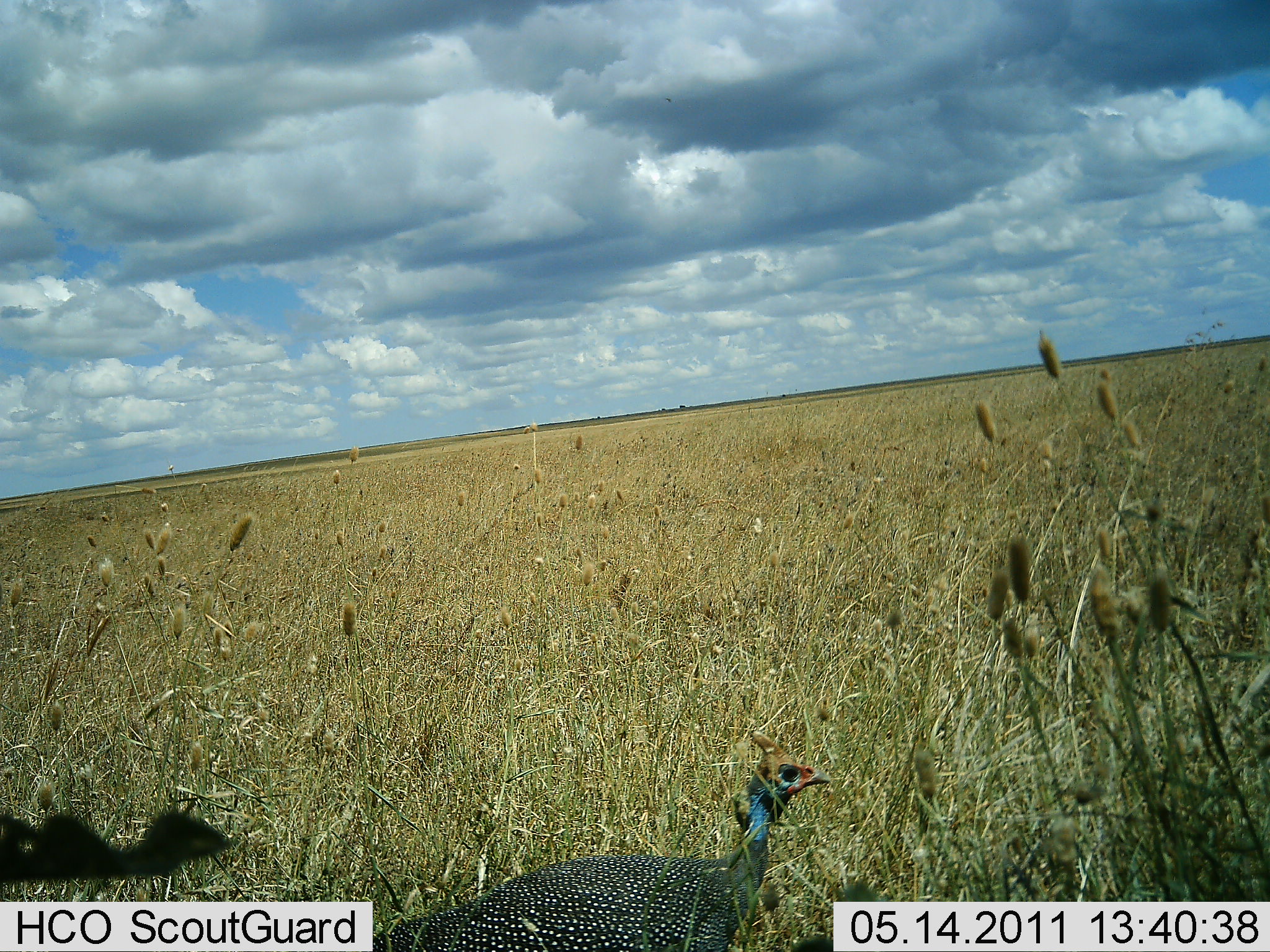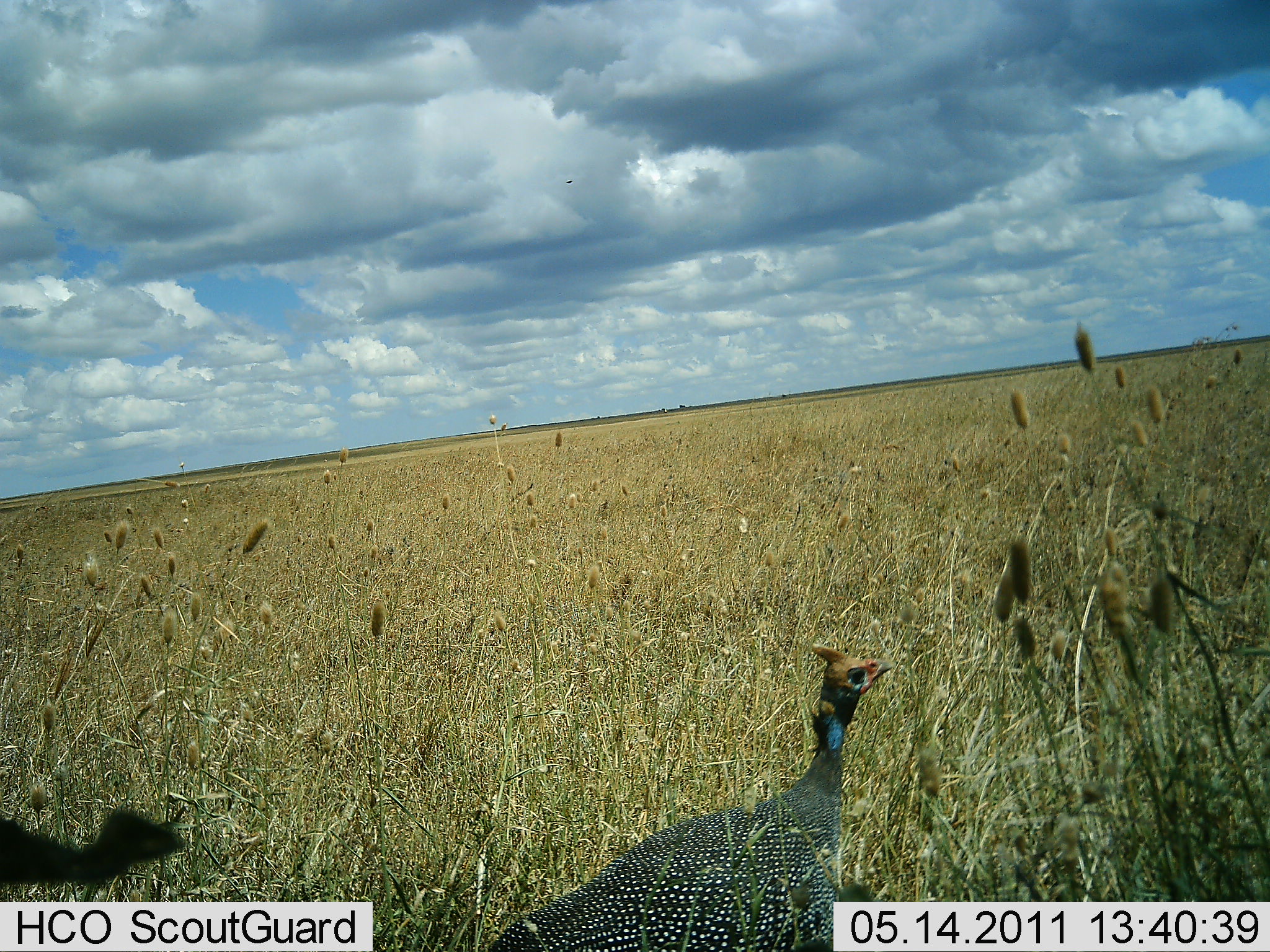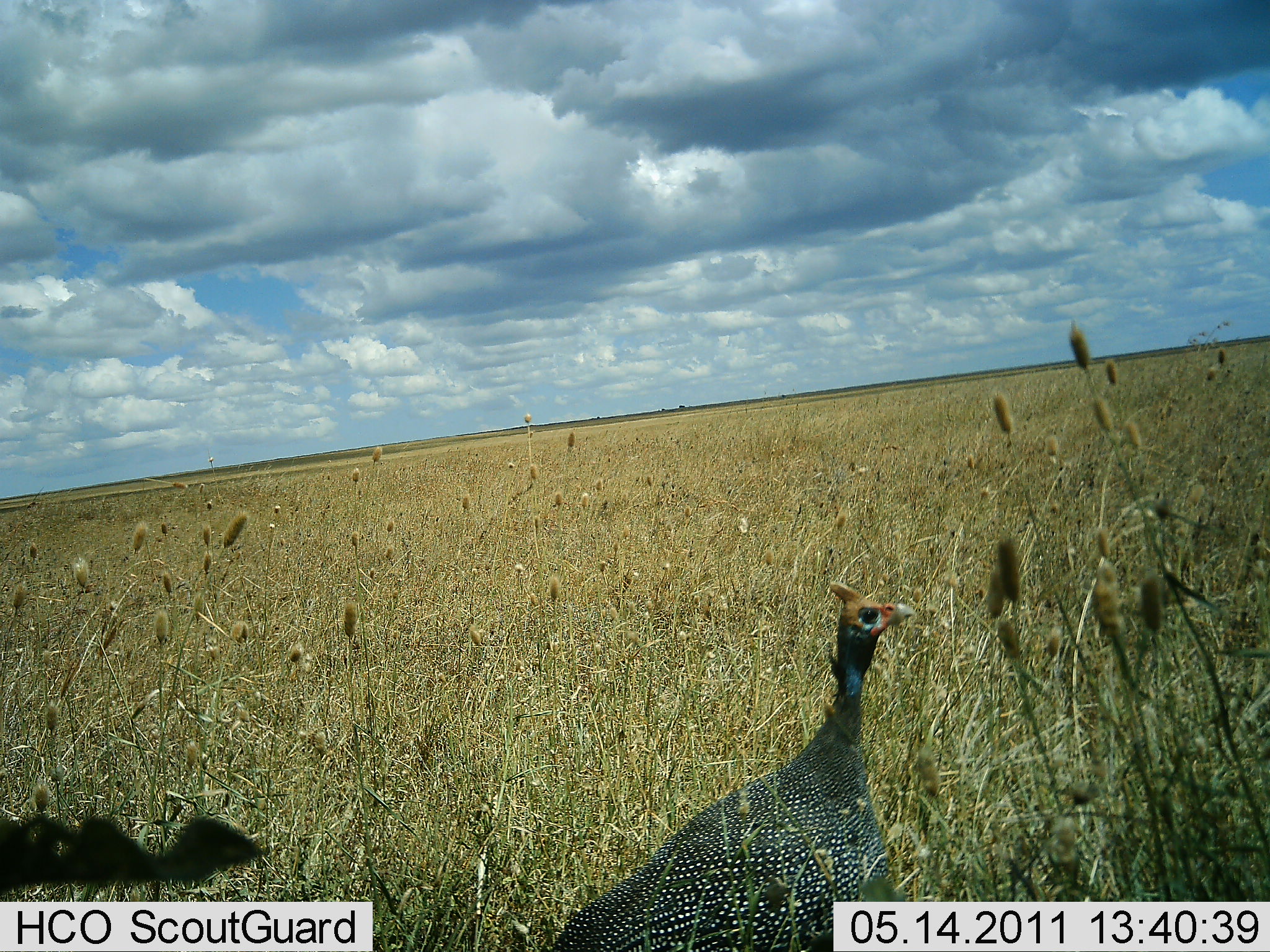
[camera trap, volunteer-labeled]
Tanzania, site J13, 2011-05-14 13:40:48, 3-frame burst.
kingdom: Animalia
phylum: Chordata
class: Aves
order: Galliformes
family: Numididae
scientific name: Numididae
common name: guinea fowl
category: guineafowl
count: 1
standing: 17%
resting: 0%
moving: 83%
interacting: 0%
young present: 0%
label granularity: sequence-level